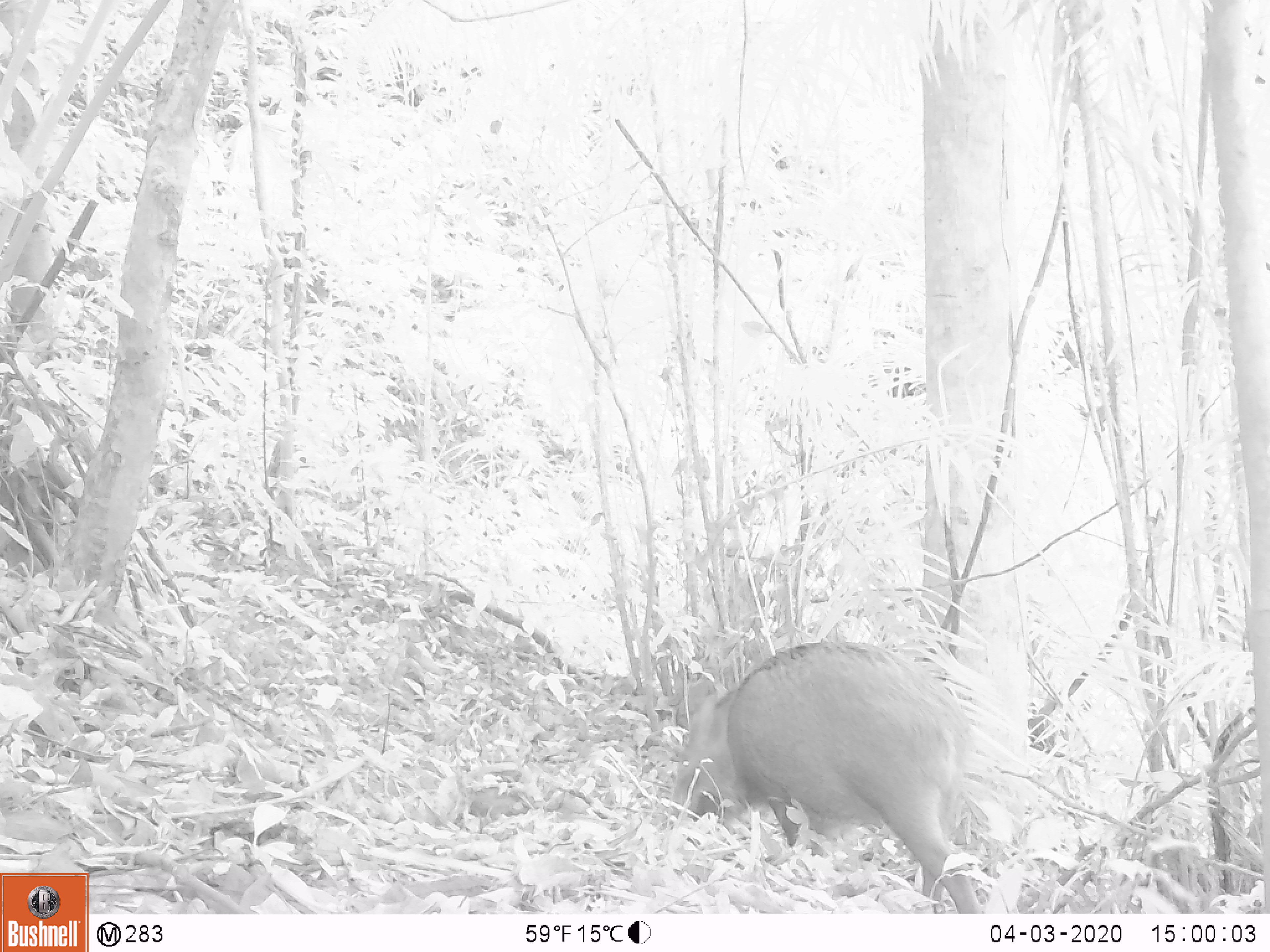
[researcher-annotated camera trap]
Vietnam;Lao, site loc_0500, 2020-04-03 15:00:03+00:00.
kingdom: Animalia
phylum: Chordata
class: Mammalia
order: Artiodactyla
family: Suidae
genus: Sus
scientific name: Sus scrofa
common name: eurasian wild pig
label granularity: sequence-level